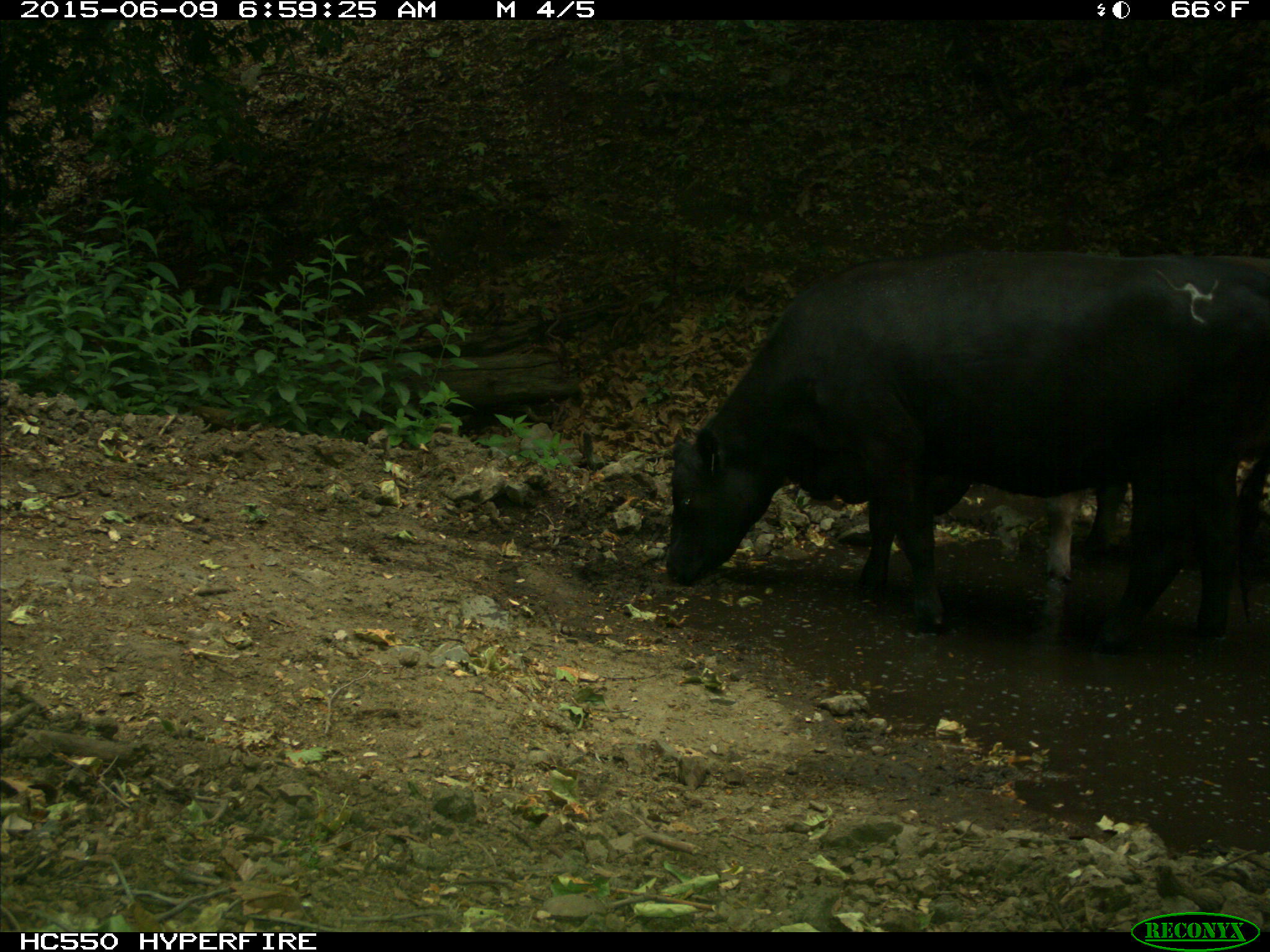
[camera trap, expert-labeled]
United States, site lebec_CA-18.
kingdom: Animalia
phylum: Chordata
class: Mammalia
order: Artiodactyla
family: Bovidae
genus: Bos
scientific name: Bos taurus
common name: domestic cow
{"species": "Bos taurus (domestic cow)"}